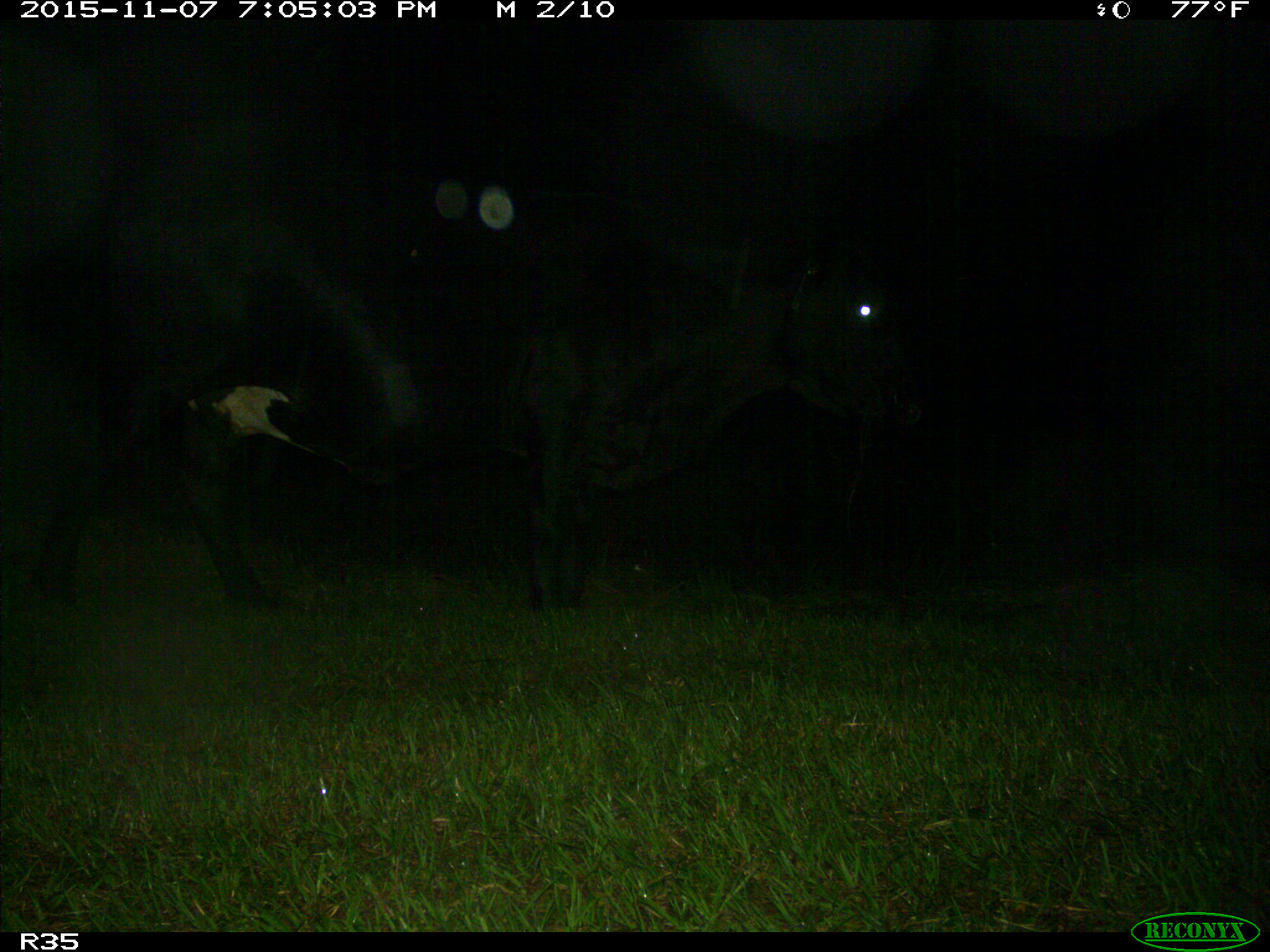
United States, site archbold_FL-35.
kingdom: Animalia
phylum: Chordata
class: Mammalia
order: Artiodactyla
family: Bovidae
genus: Bos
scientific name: Bos taurus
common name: domestic cow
Bos taurus (domestic cow).